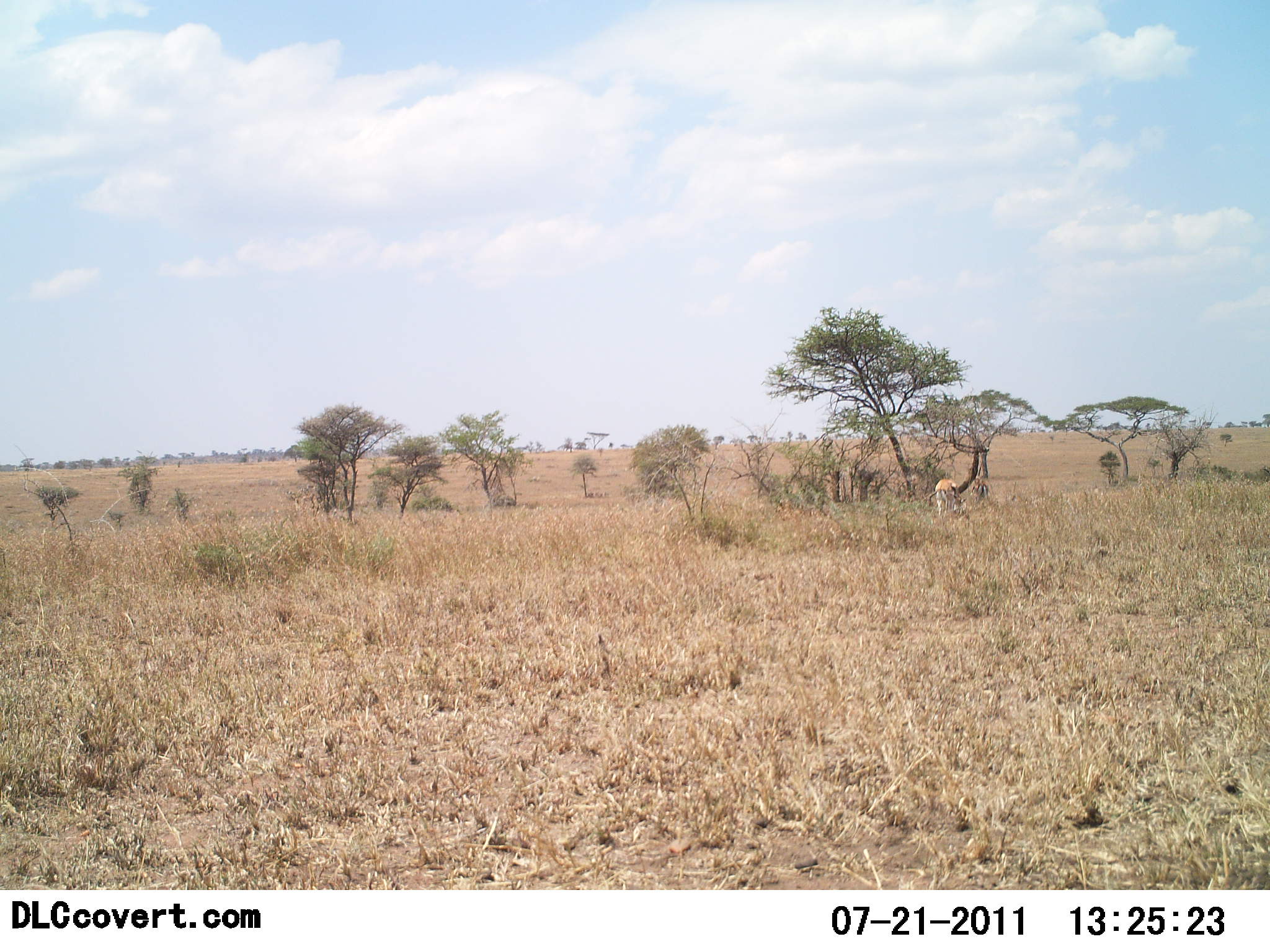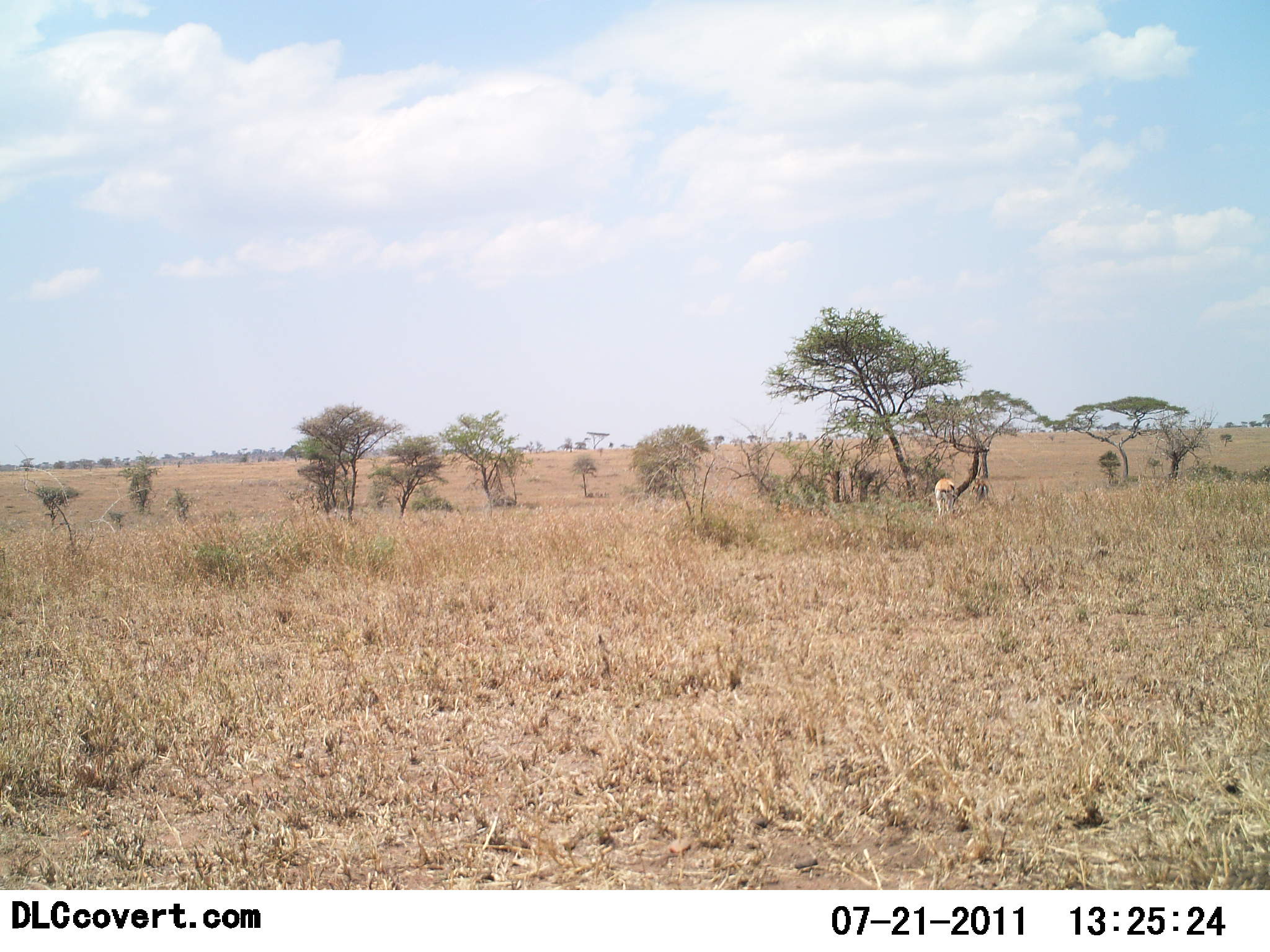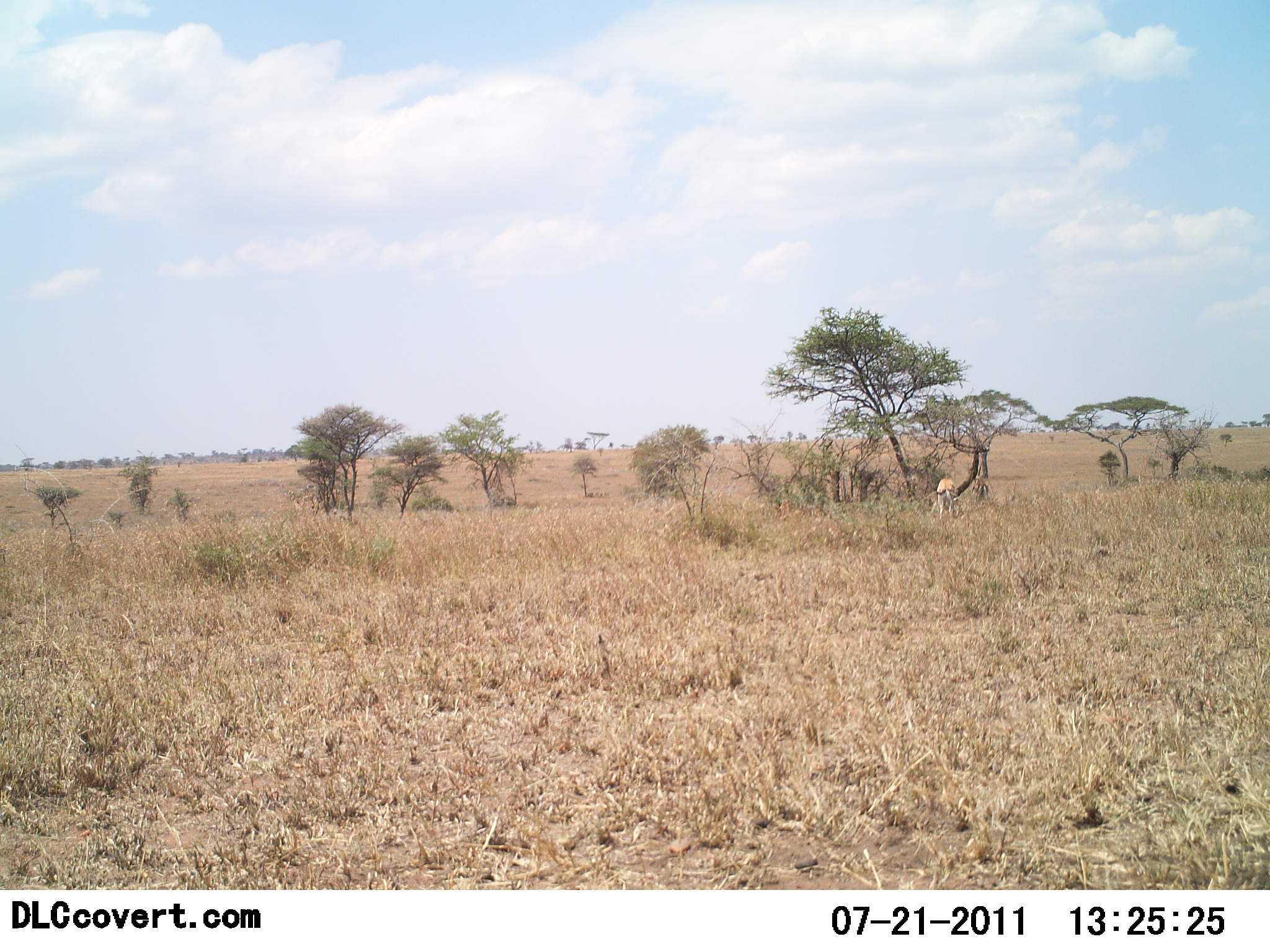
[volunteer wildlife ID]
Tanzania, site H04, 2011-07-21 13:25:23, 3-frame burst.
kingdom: Animalia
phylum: Chordata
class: Mammalia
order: Artiodactyla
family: Bovidae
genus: Eudorcas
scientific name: Eudorcas thomsonii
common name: thomson's gazelle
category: gazellethomsons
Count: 1.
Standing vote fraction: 38%.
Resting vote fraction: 0%.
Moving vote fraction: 12%.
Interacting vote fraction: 0%.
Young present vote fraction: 0%.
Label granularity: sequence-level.